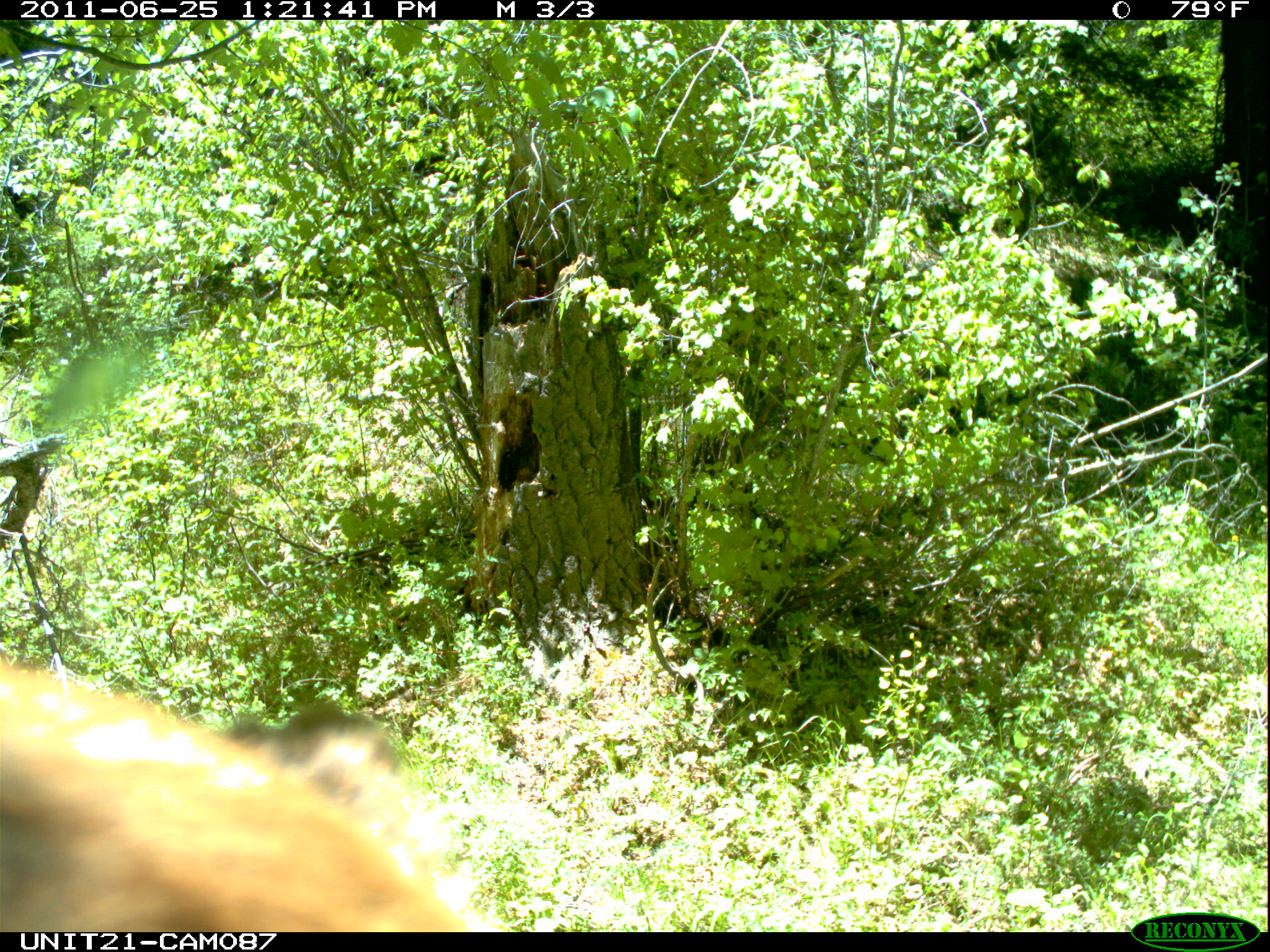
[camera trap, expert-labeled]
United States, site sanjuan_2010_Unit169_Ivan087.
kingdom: Animalia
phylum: Chordata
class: Mammalia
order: Carnivora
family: Ursidae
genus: Ursus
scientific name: Ursus americanus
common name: american black bear